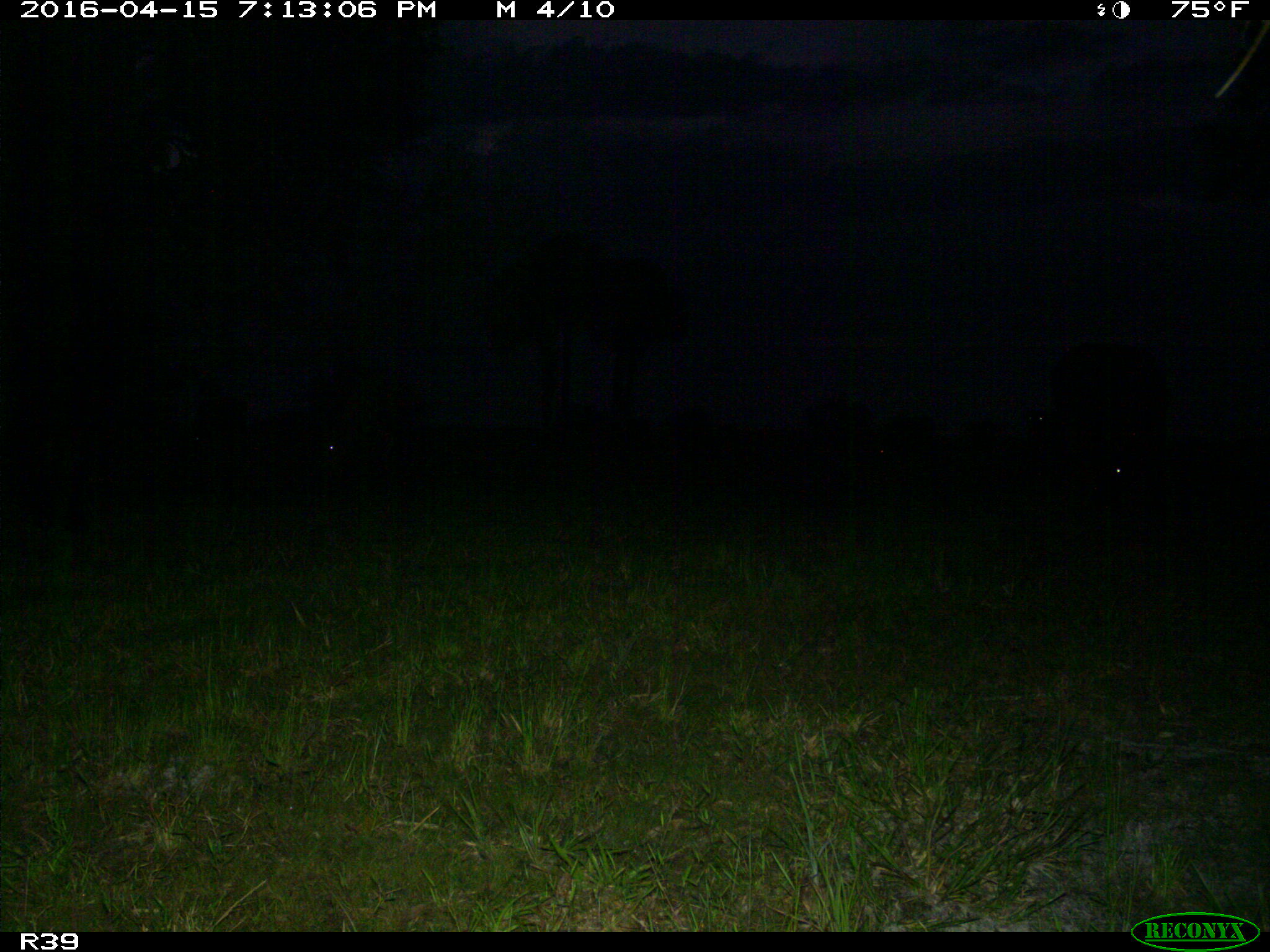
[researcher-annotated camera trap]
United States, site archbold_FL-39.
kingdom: Animalia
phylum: Chordata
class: Mammalia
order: Artiodactyla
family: Bovidae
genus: Bos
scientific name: Bos taurus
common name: domestic cow